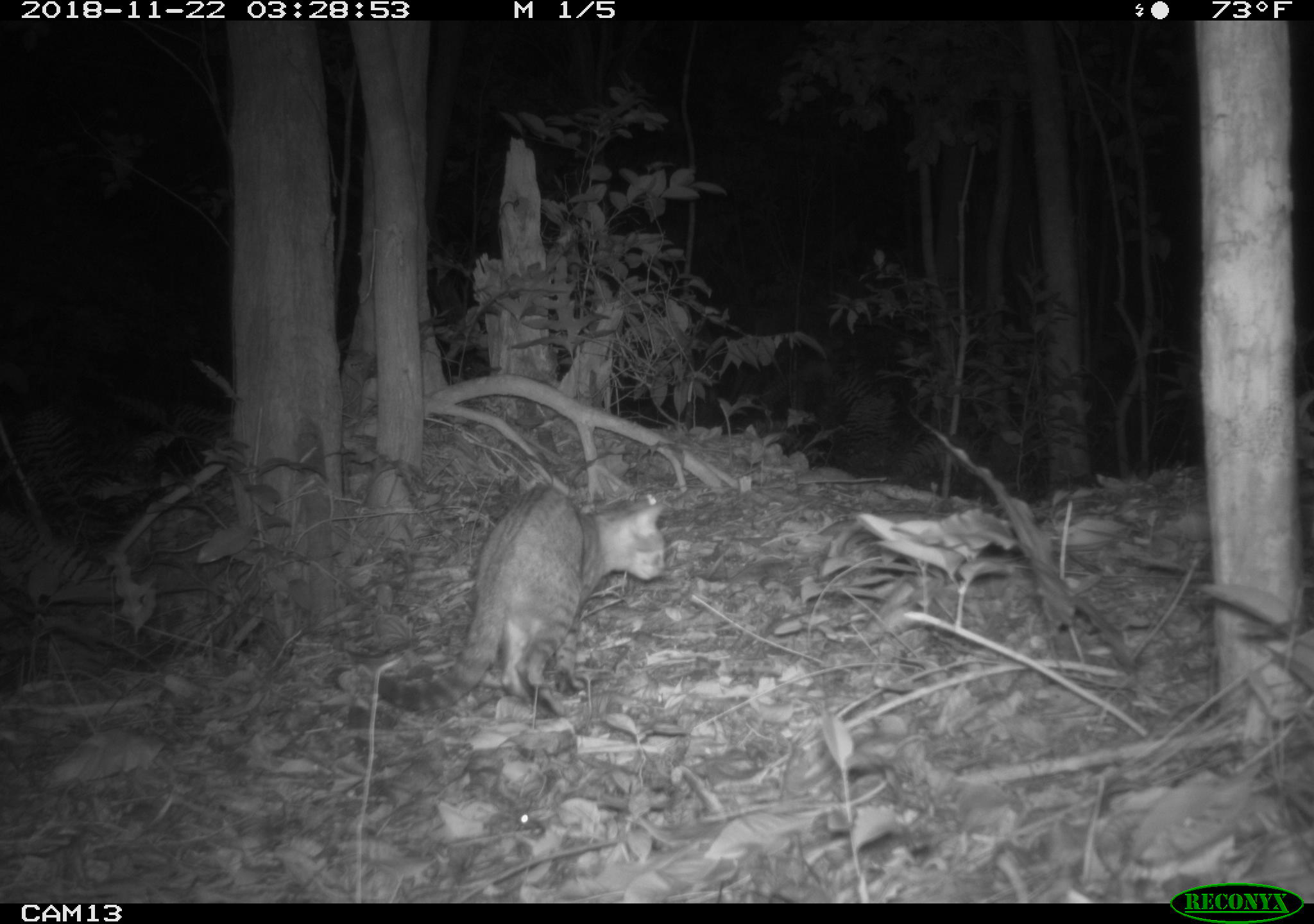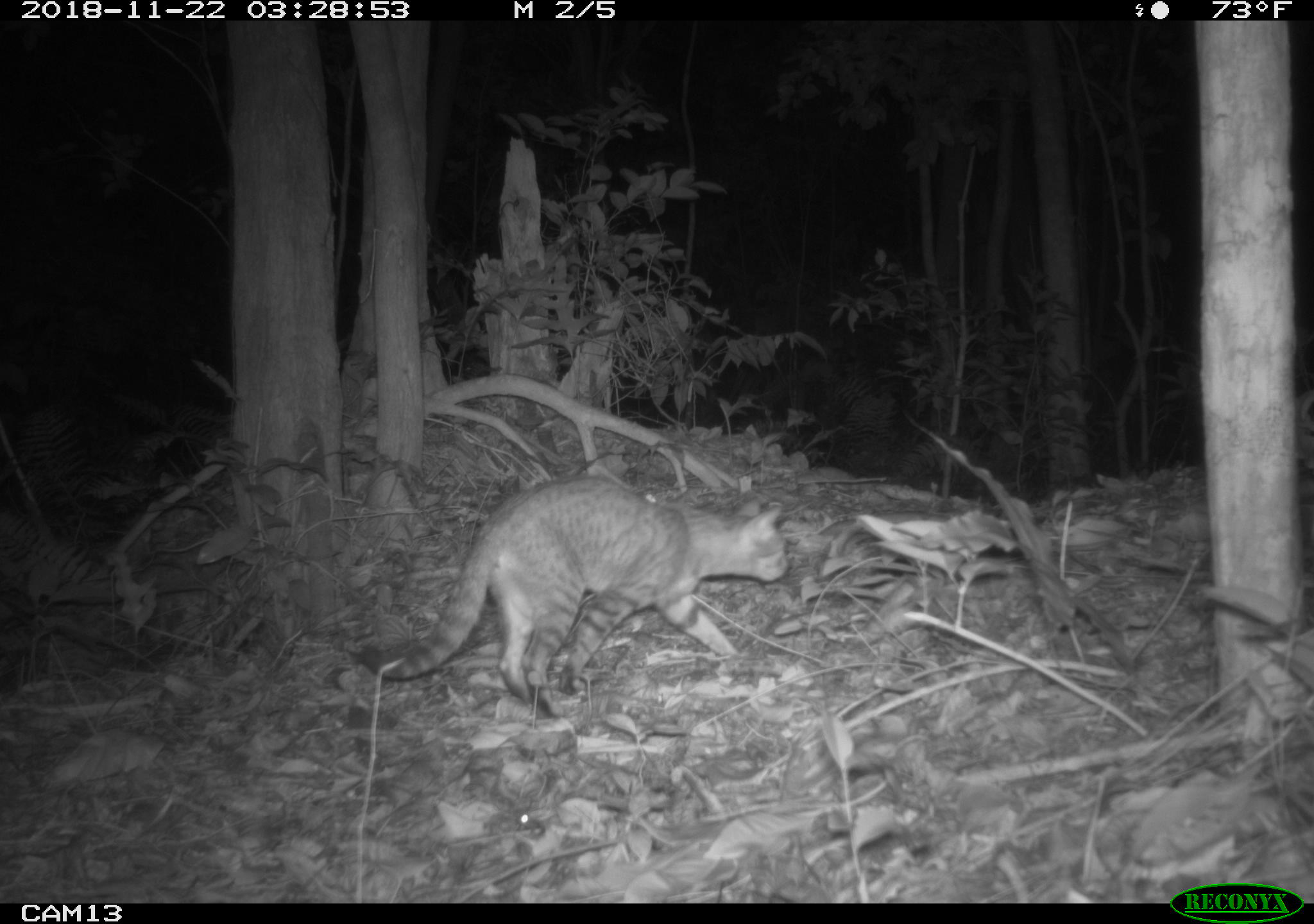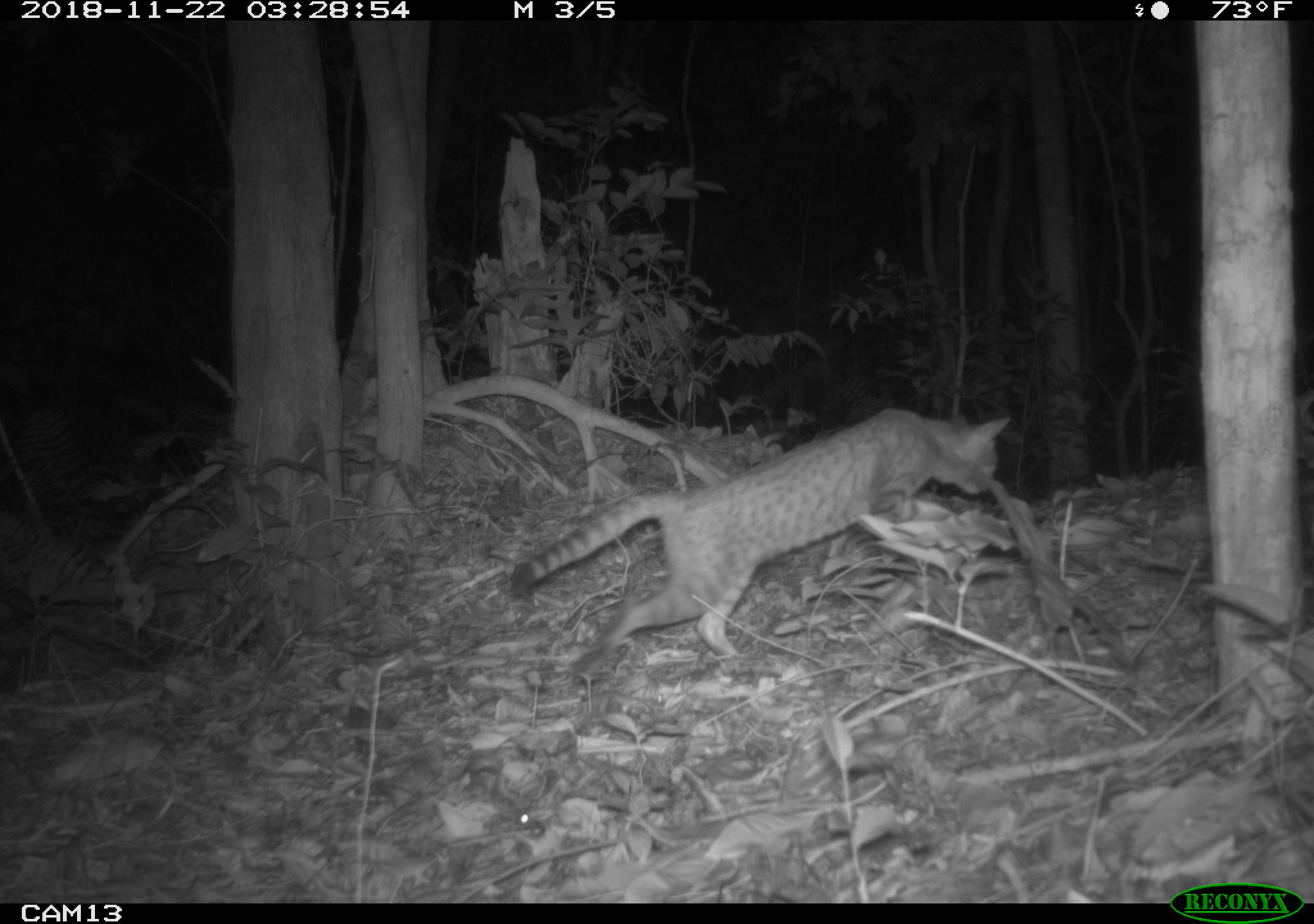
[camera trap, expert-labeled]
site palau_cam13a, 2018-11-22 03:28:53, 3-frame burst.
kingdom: Animalia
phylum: Chordata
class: Mammalia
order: Carnivora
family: Felidae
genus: Felis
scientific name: Felis catus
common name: cat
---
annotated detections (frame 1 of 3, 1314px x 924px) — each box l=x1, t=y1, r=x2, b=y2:
cat: l=379, t=485, r=668, b=720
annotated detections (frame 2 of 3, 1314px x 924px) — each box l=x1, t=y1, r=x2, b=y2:
cat: l=345, t=473, r=791, b=721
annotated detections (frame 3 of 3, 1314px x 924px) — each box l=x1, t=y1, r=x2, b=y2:
cat: l=502, t=406, r=1014, b=680